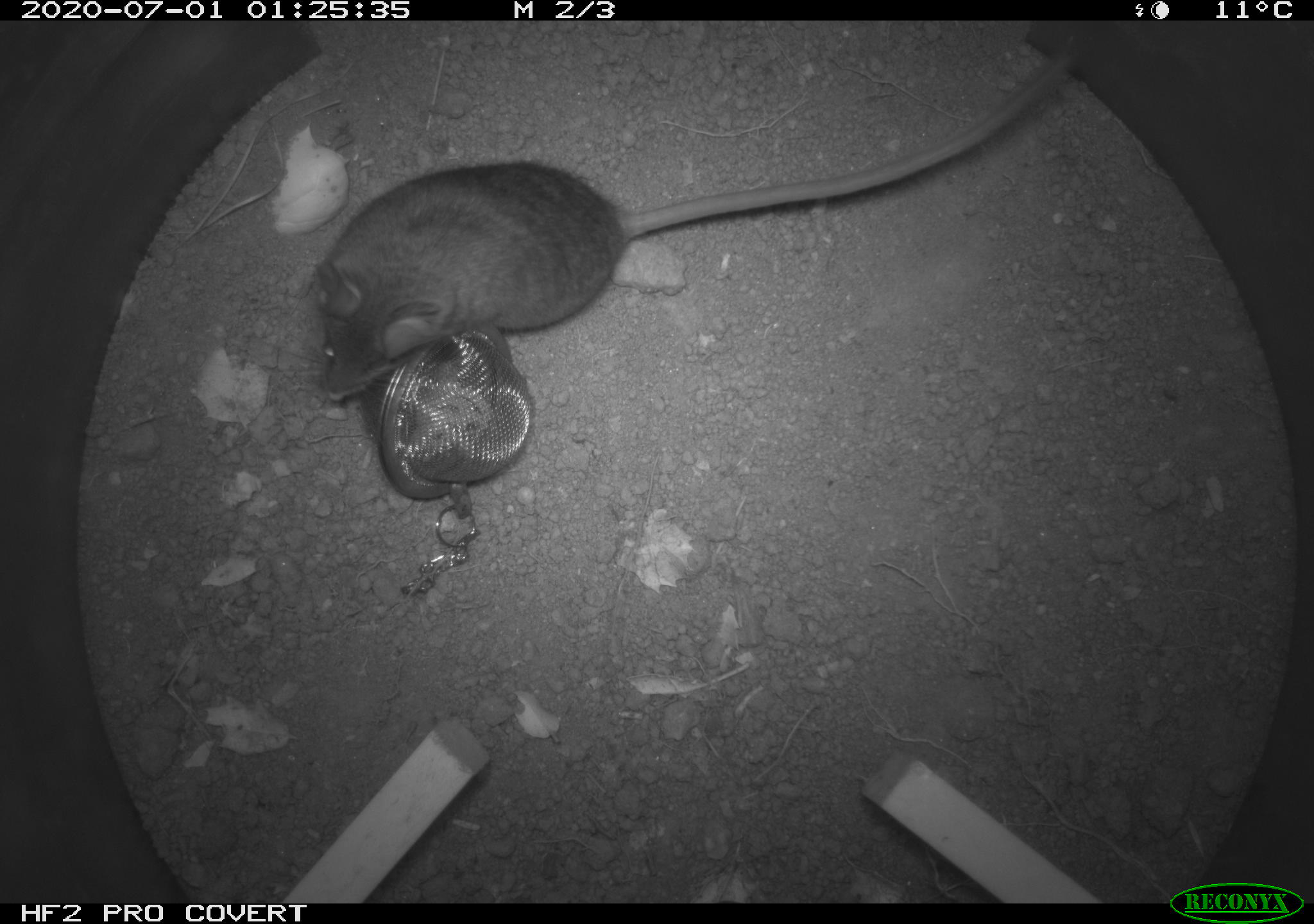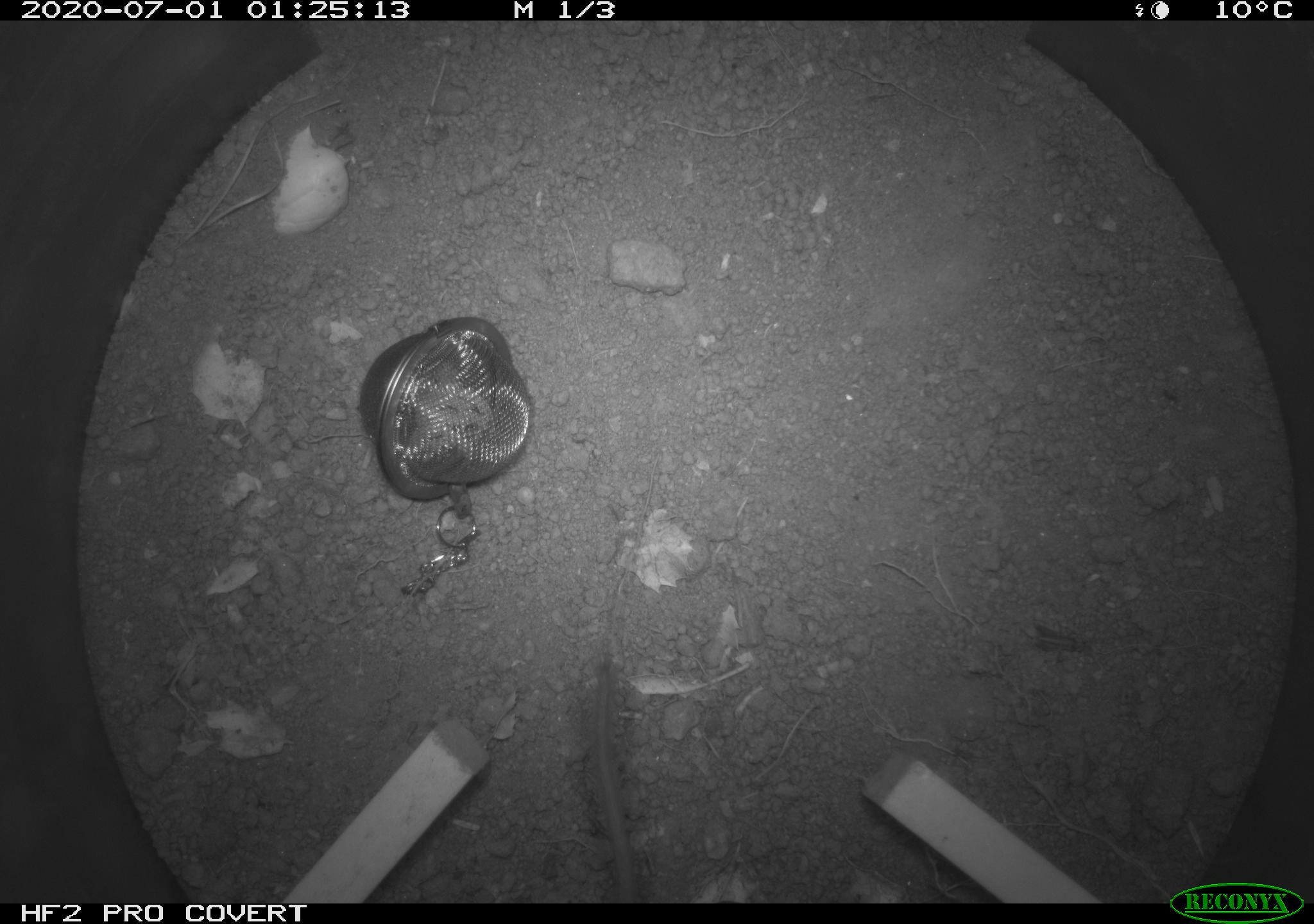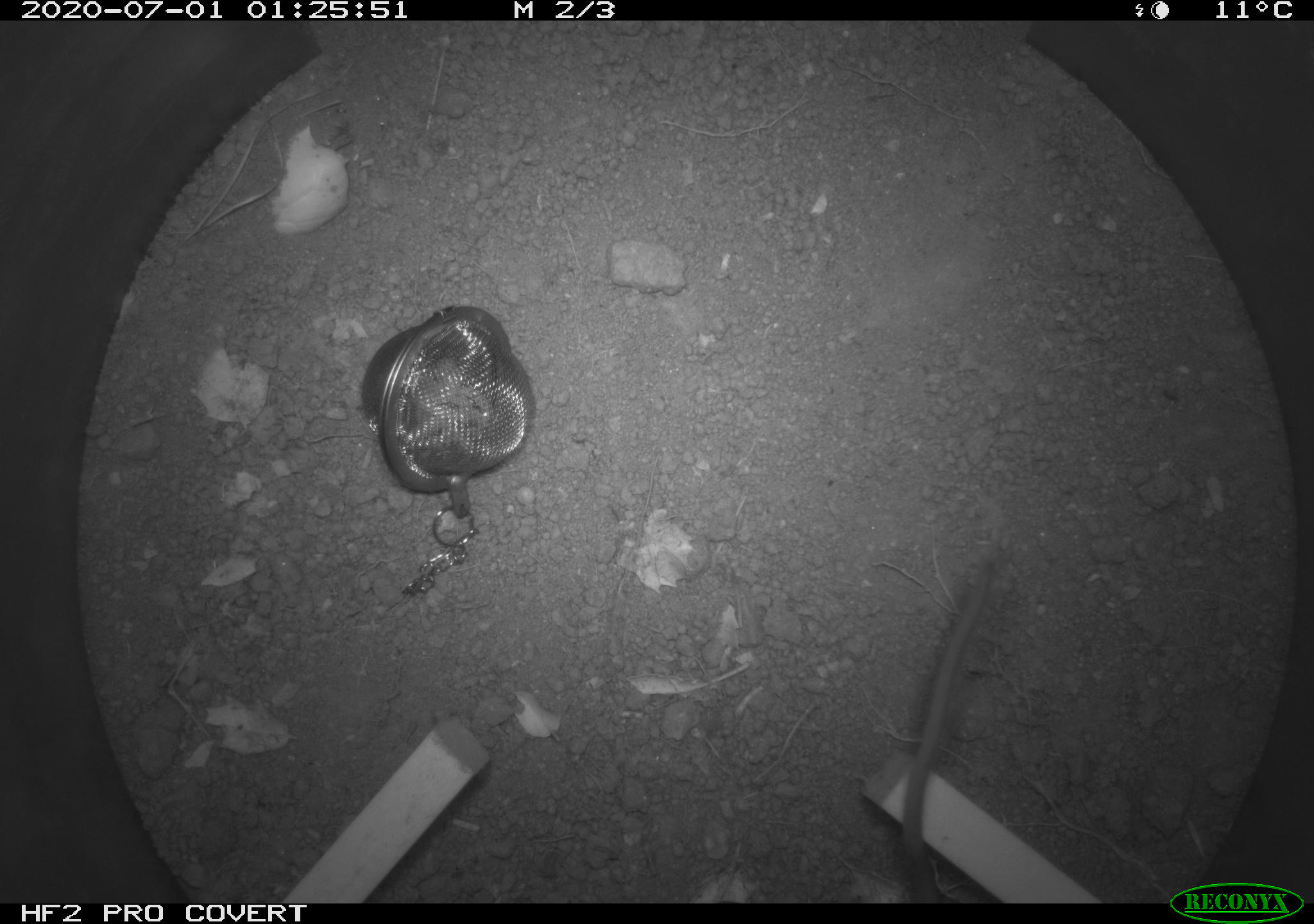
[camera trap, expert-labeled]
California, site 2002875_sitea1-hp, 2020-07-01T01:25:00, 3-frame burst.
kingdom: Animalia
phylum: Chordata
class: Mammalia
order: Rodentia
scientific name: Rodentia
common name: rodent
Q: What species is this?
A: Rodent (Rodentia).